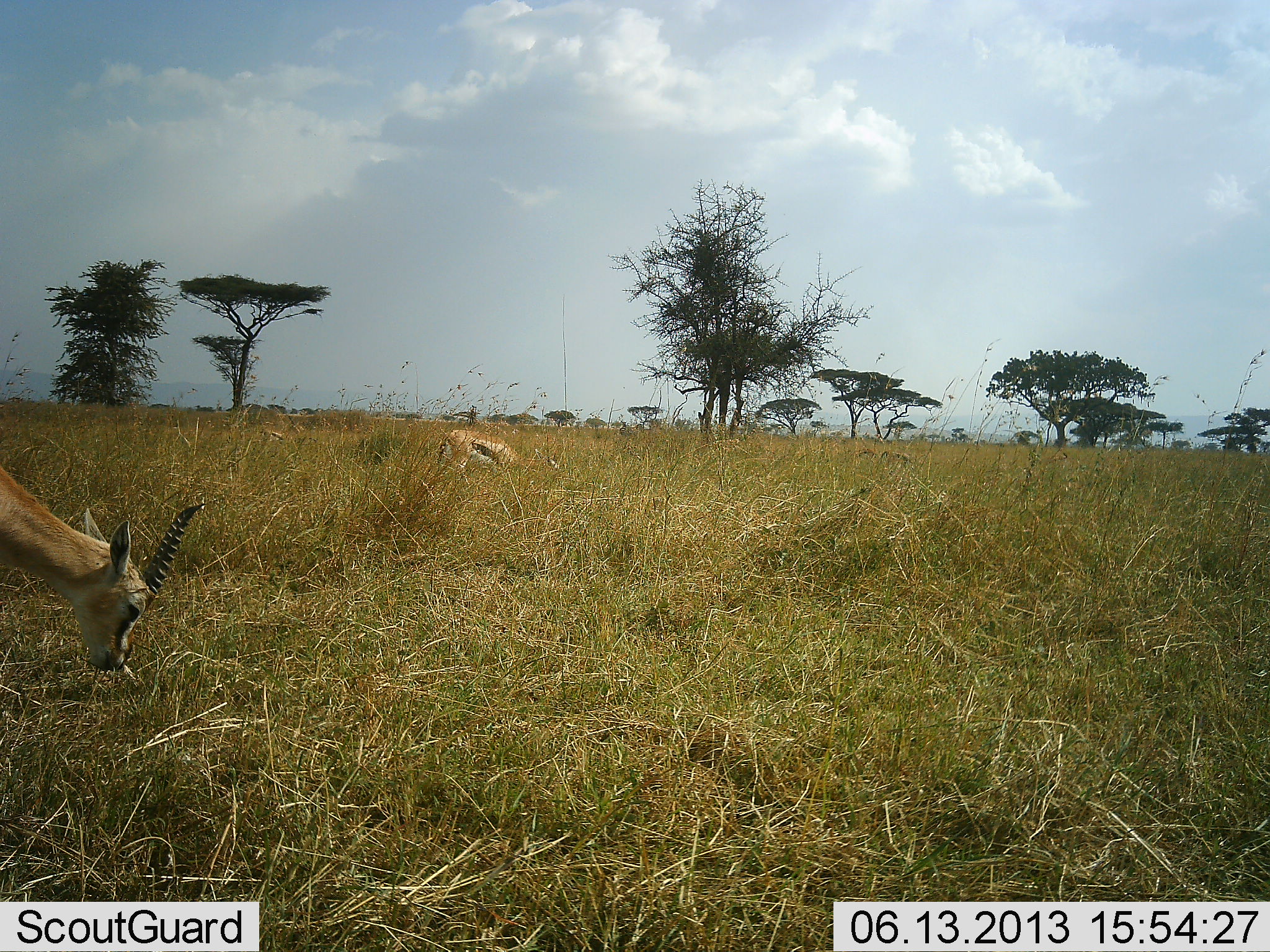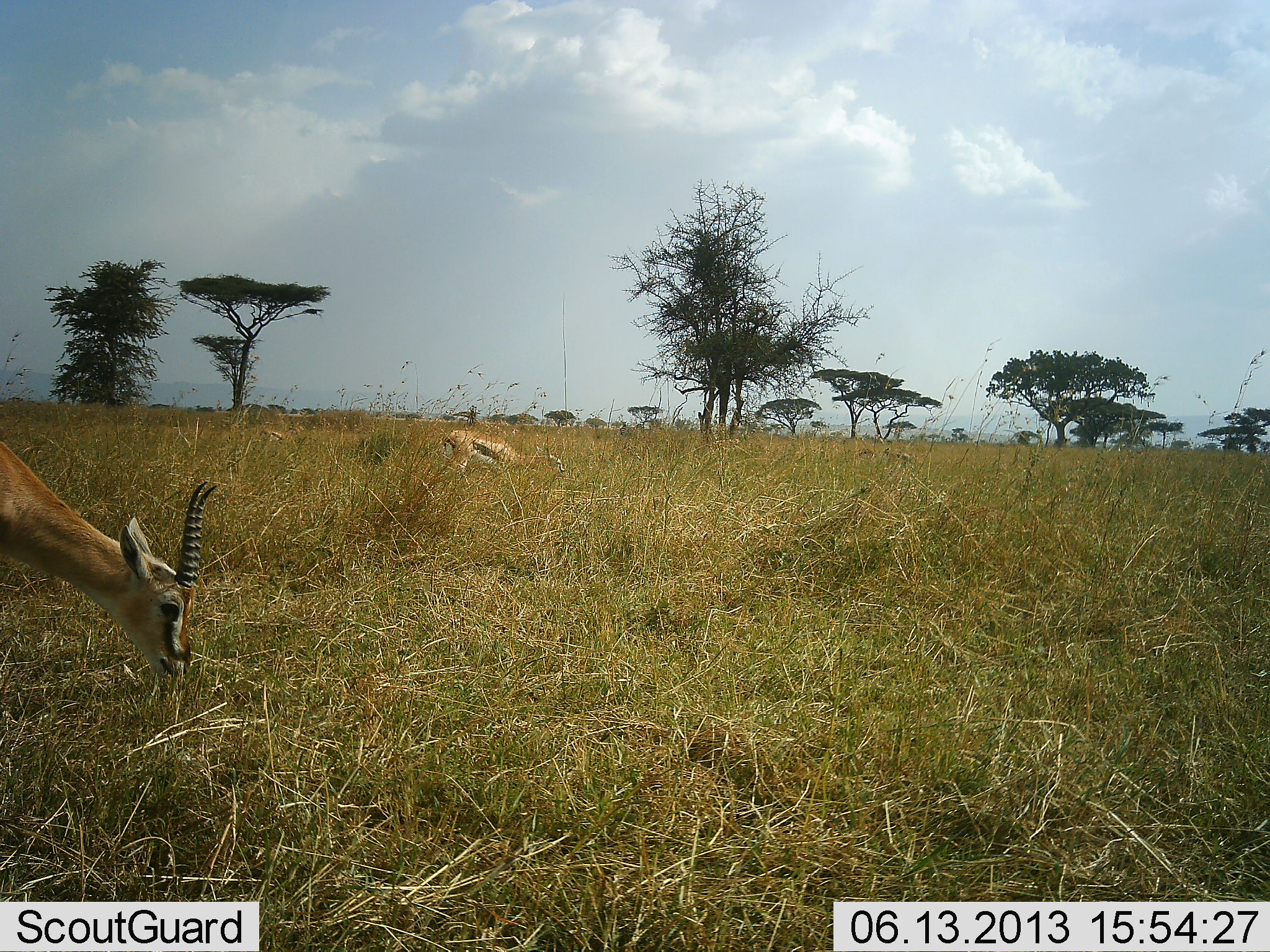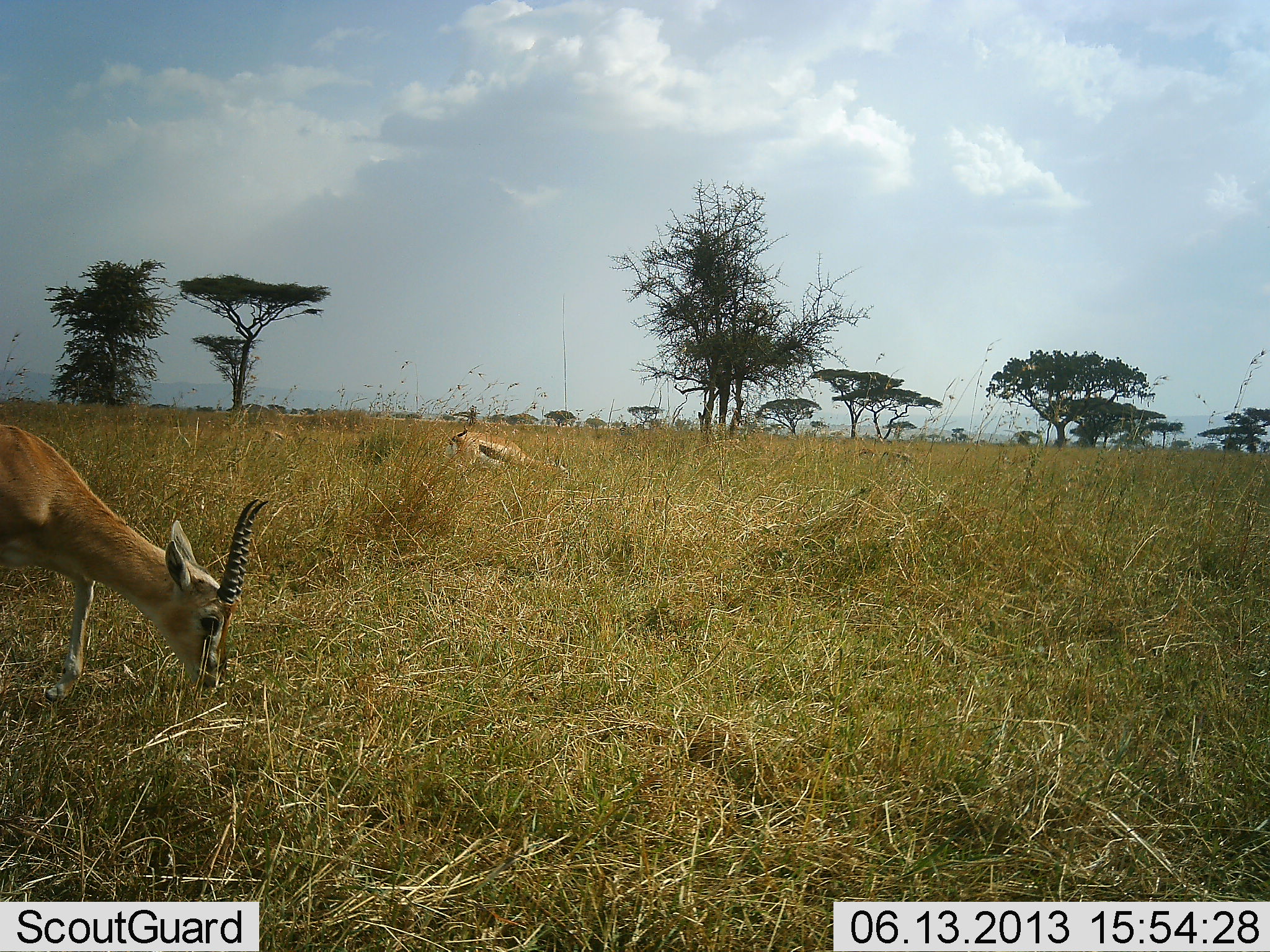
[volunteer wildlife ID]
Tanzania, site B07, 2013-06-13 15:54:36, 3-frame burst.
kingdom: Animalia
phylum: Chordata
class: Mammalia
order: Artiodactyla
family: Bovidae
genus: Eudorcas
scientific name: Eudorcas thomsonii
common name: thomson's gazelle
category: gazellethomsons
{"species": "gazellethomsons (thomson's gazelle) (Eudorcas thomsonii)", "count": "2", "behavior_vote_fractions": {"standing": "20%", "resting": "0%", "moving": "20%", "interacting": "0%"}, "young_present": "0%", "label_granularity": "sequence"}